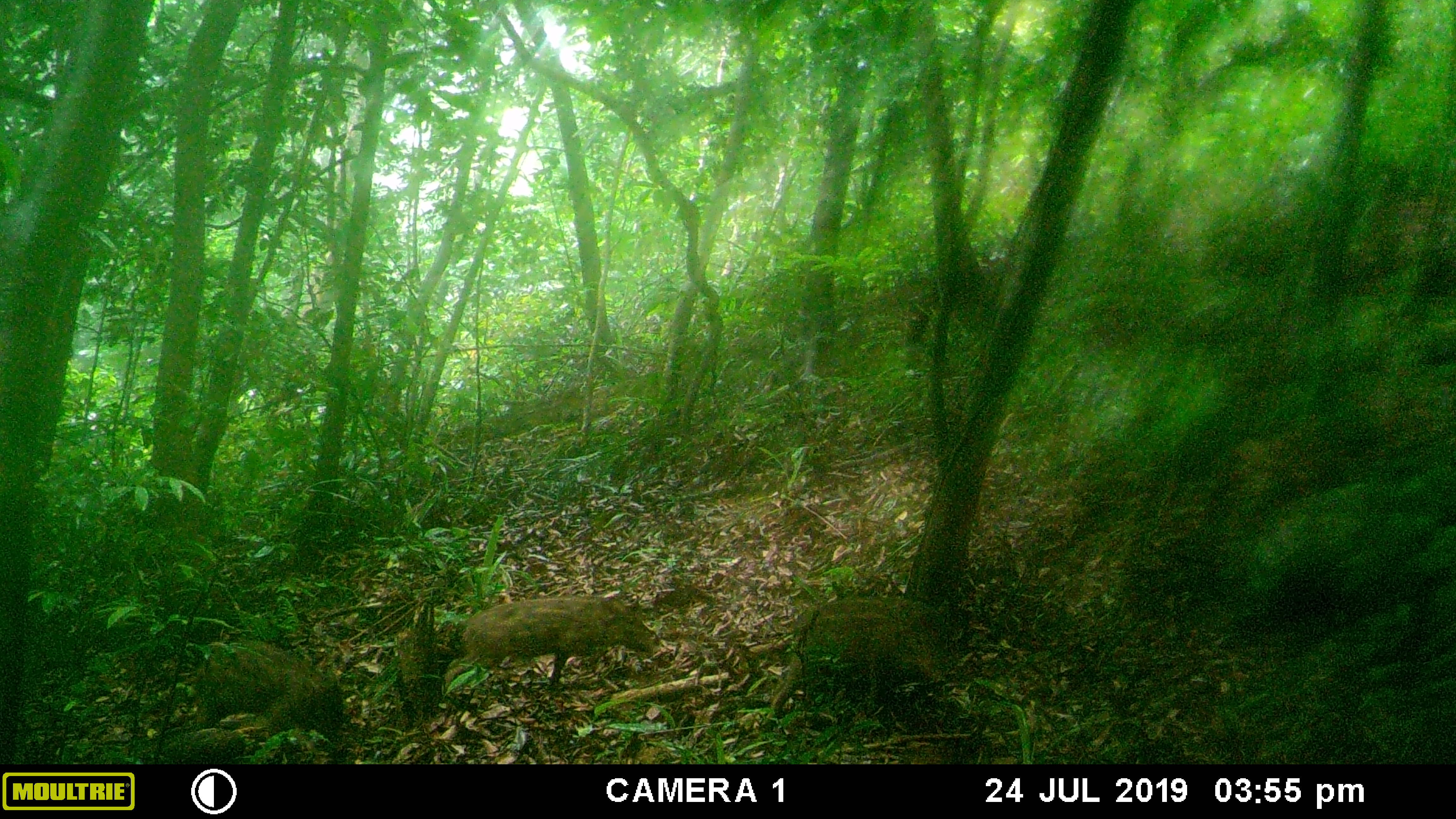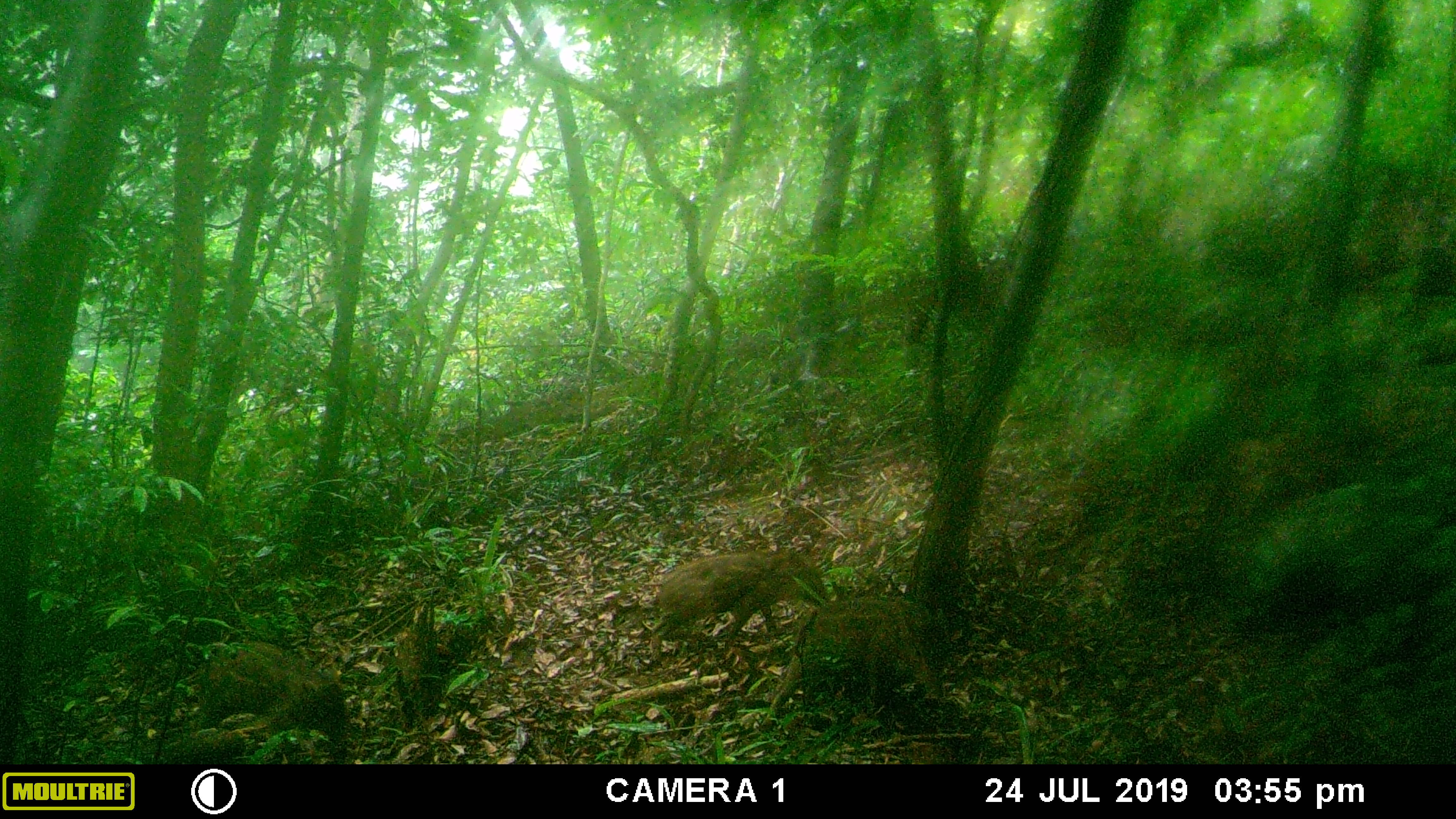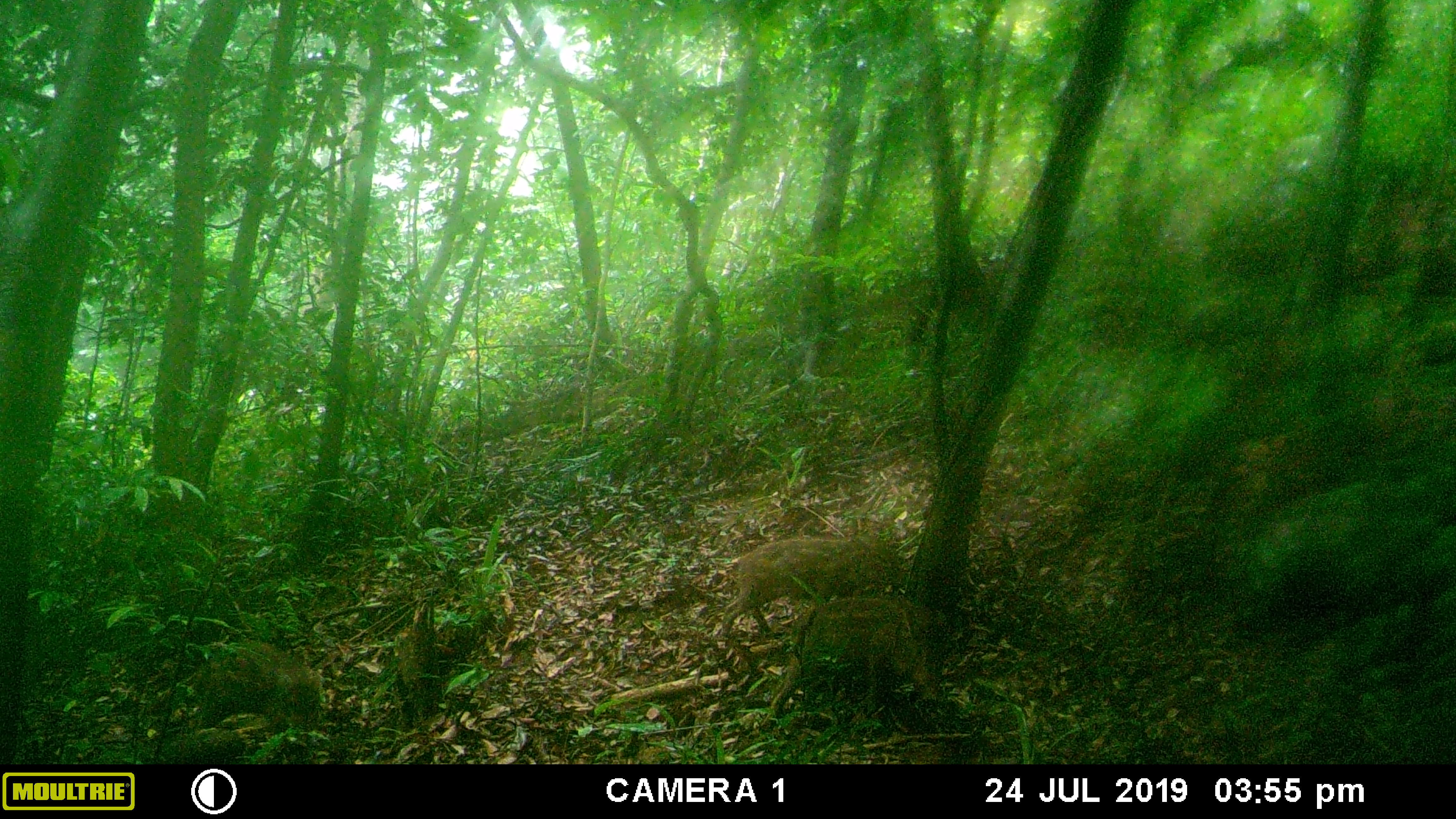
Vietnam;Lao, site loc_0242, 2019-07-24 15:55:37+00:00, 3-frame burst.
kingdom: Animalia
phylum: Chordata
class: Mammalia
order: Artiodactyla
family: Suidae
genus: Sus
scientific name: Sus scrofa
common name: eurasian wild pig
Eurasian wild pig (Sus scrofa). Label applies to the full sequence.